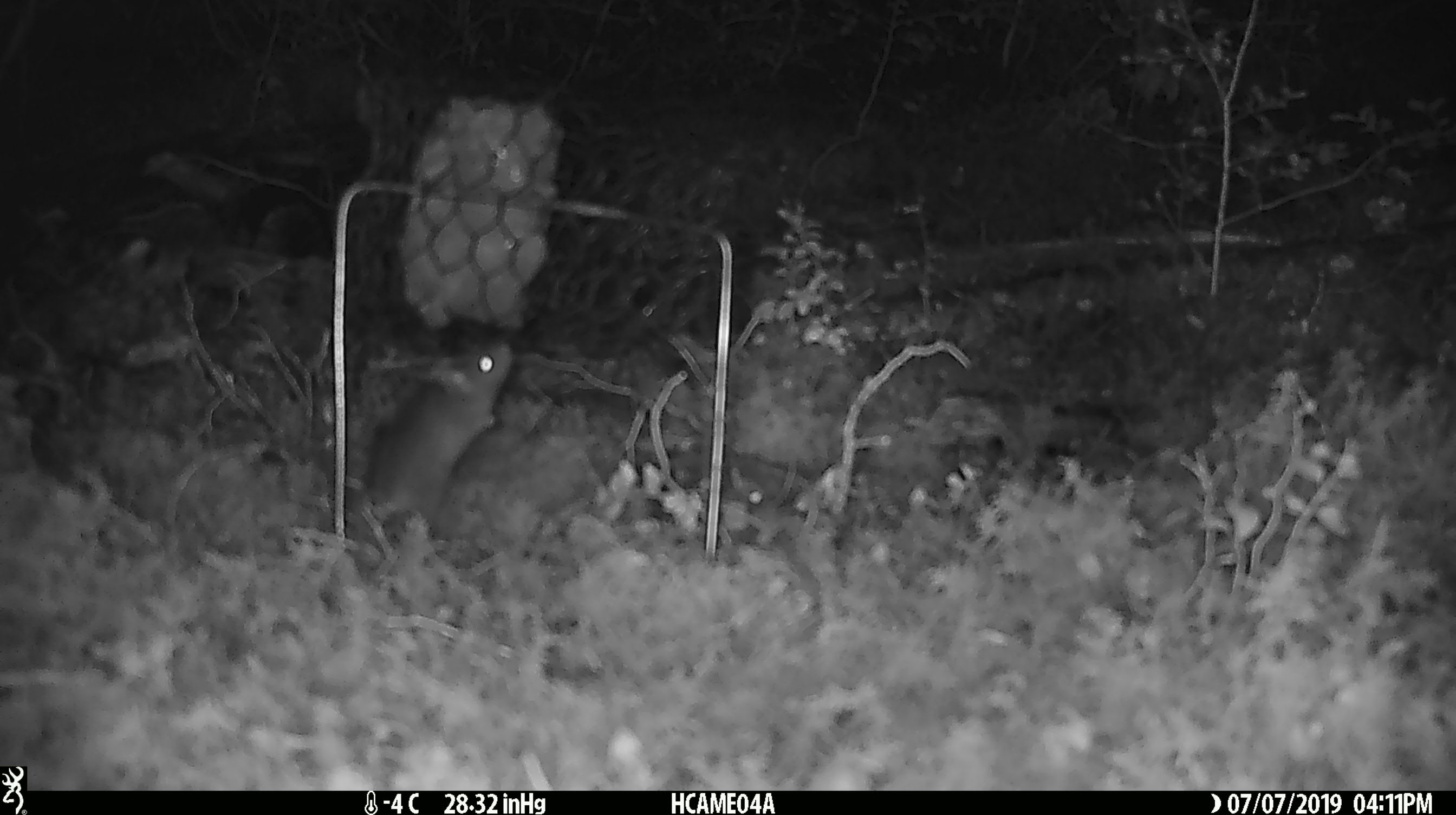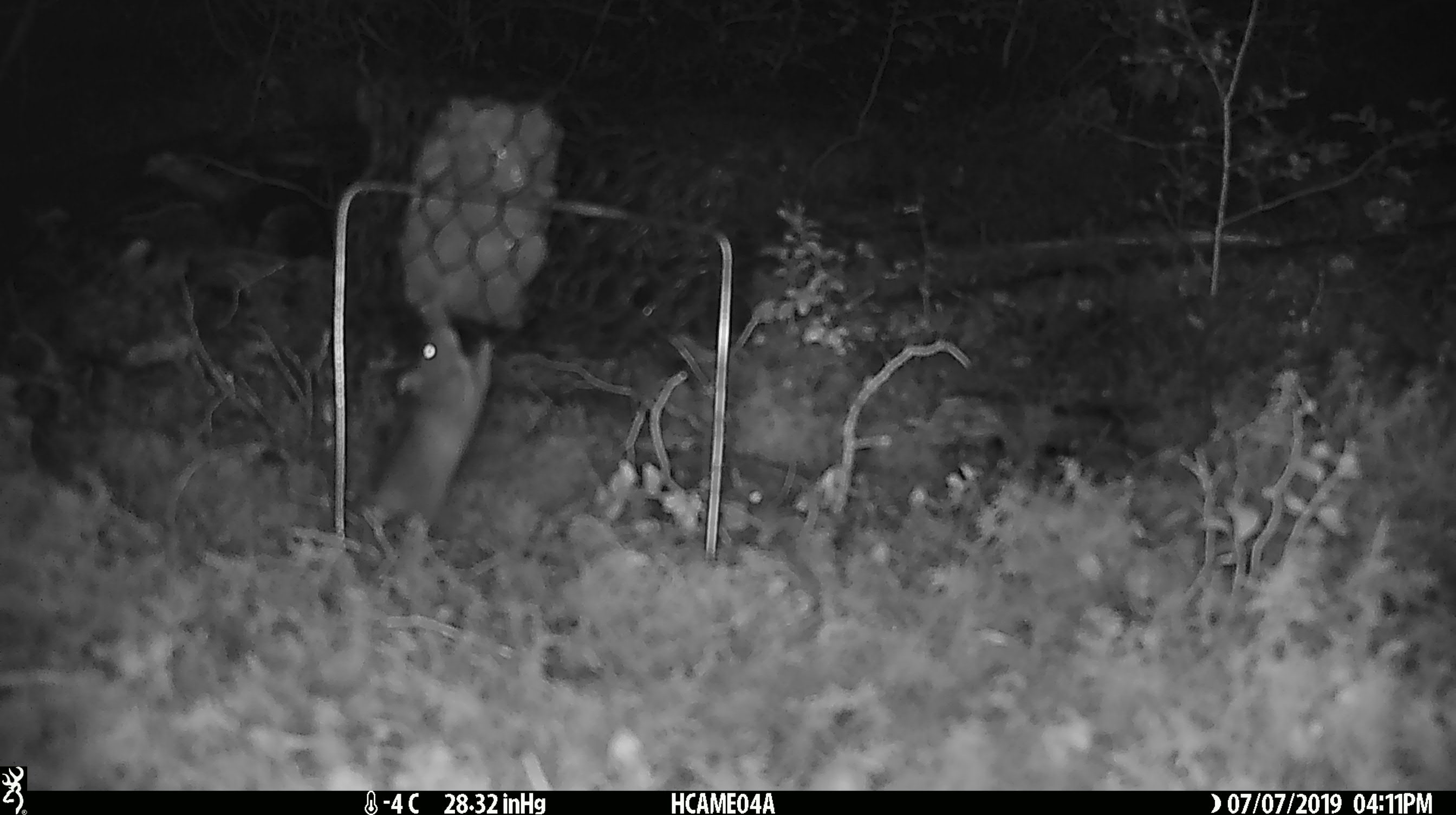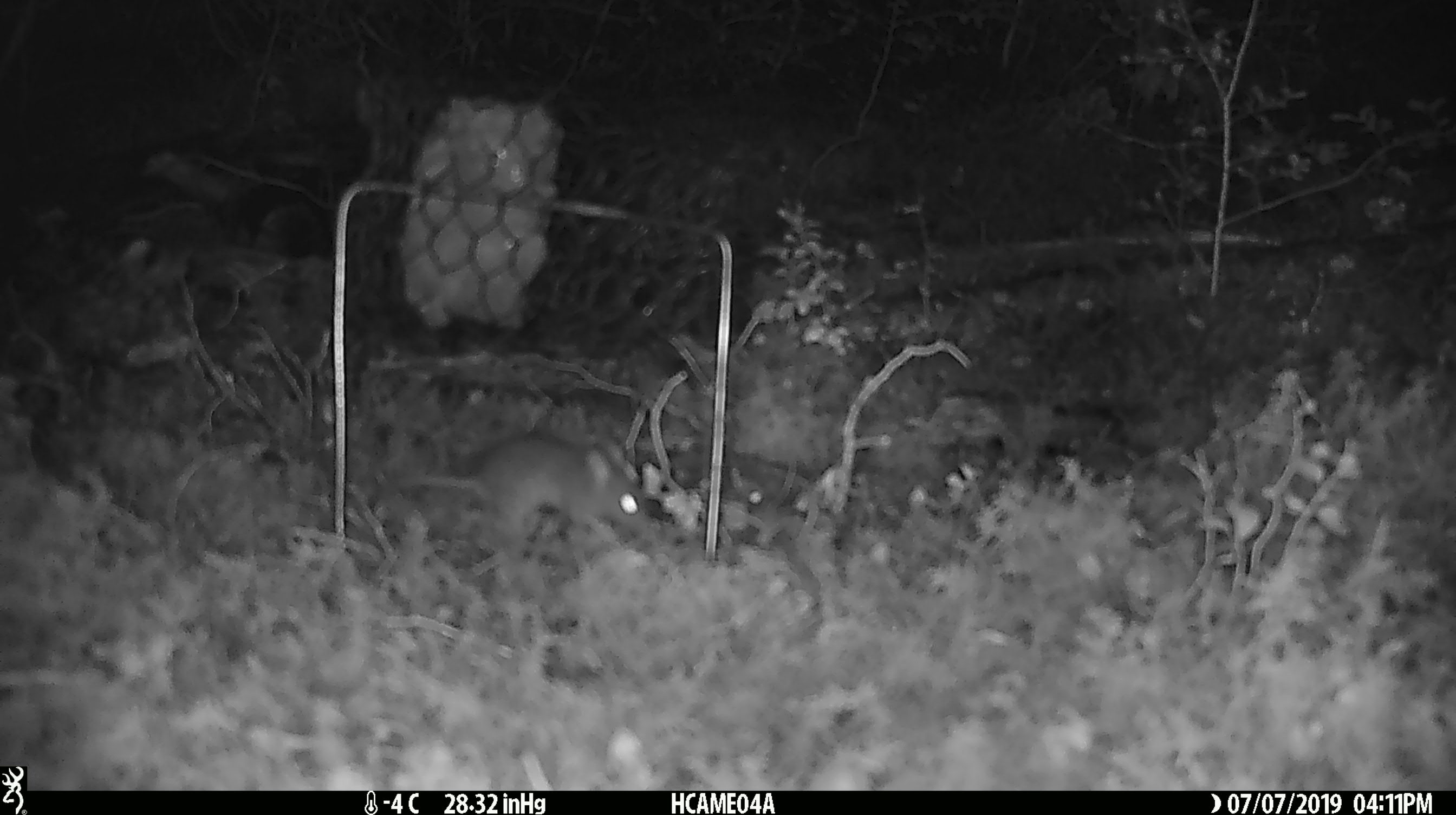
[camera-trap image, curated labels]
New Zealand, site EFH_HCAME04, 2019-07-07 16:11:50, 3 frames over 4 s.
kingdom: Animalia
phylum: Chordata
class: Mammalia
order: Rodentia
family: Muridae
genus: Mus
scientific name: Mus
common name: mouse